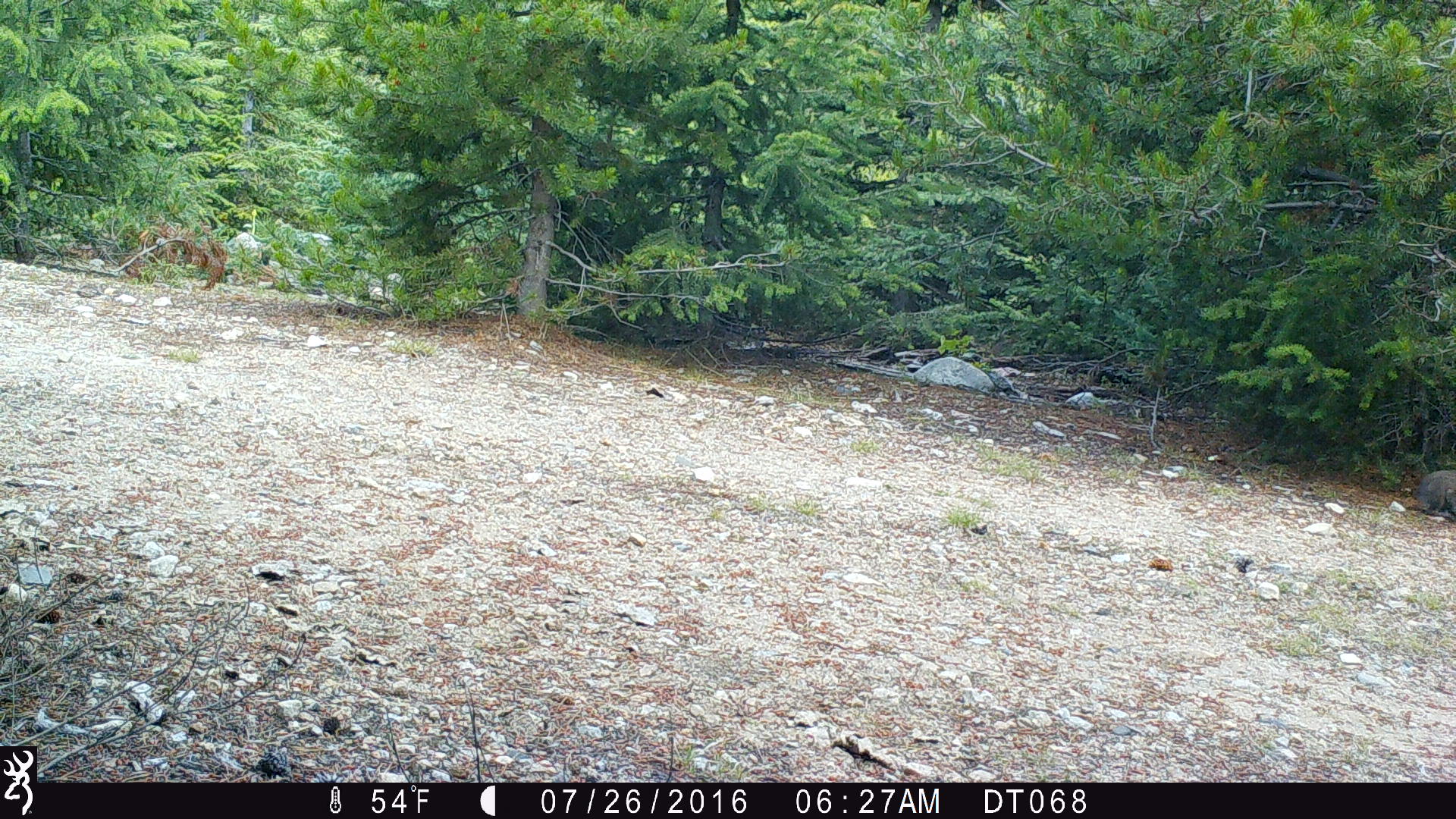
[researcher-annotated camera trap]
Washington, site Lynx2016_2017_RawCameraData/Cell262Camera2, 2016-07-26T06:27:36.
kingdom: Animalia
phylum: Chordata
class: Mammalia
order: Lagomorpha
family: Leporidae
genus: Lepus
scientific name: Lepus americanus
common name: snowshoe hare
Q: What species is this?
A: Lepus americanus (snowshoe hare).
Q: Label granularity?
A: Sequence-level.